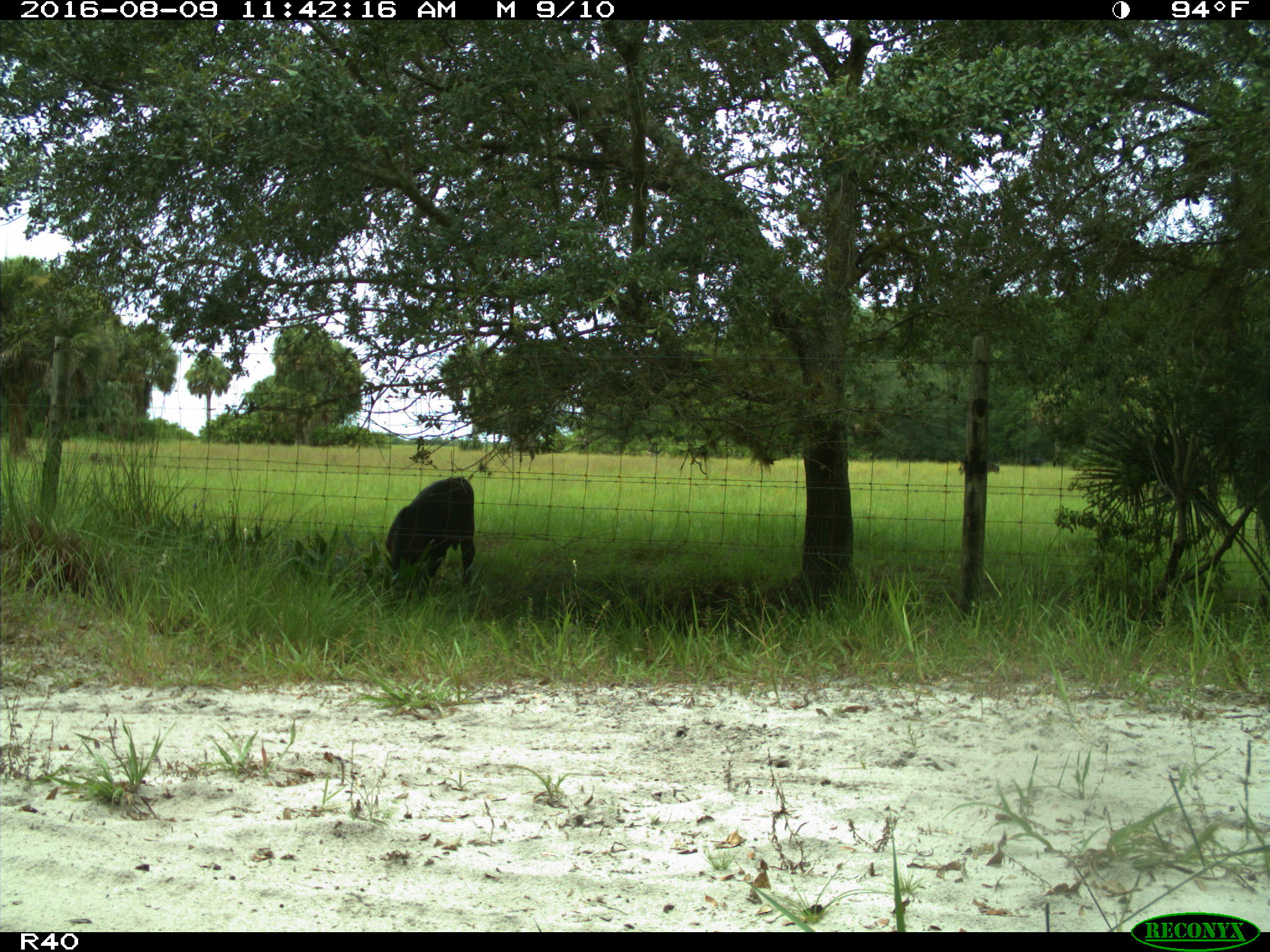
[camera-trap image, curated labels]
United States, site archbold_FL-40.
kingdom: Animalia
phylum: Chordata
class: Mammalia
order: Artiodactyla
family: Bovidae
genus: Bos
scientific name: Bos taurus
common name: domestic cow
Bos taurus (domestic cow).